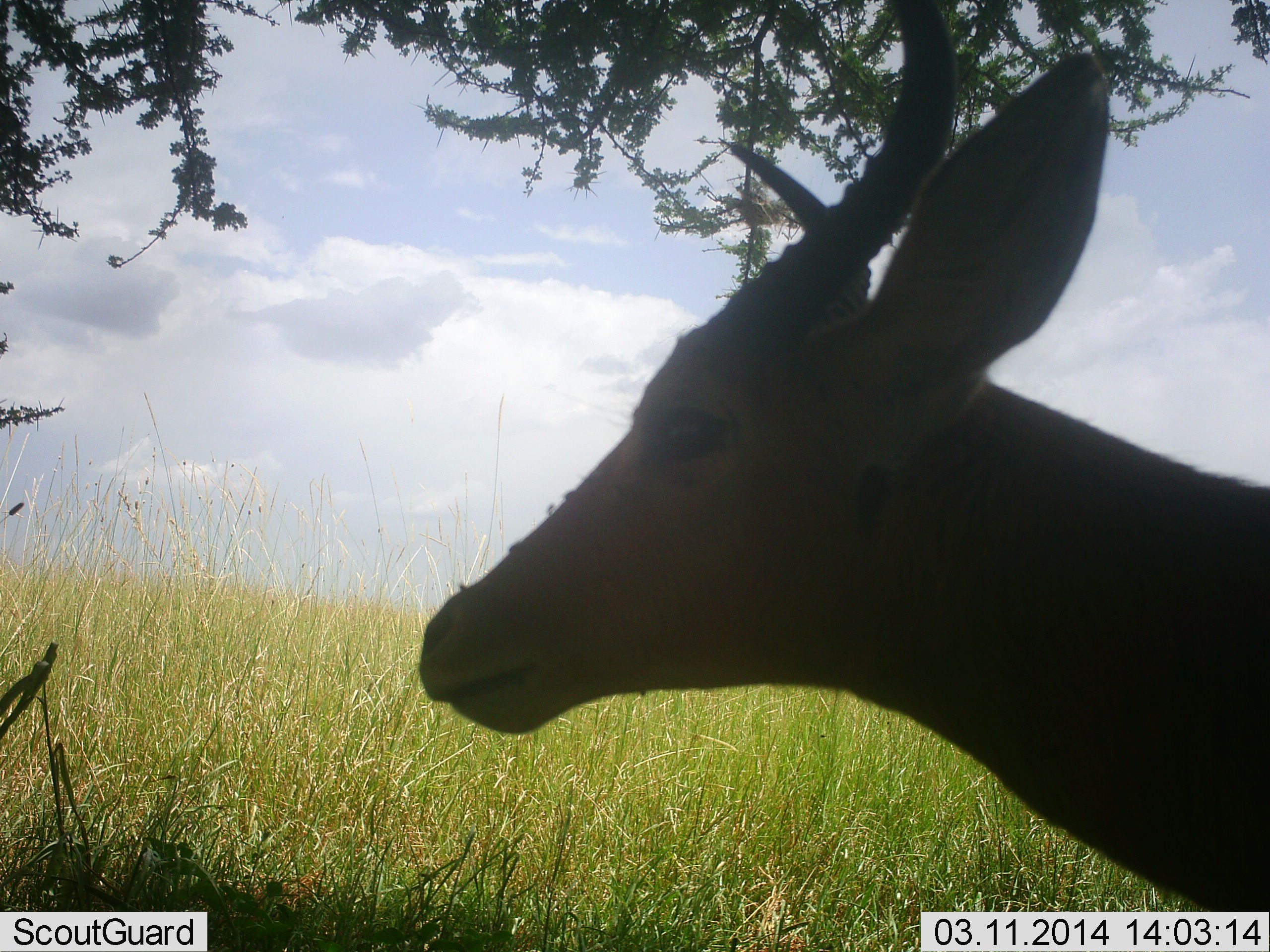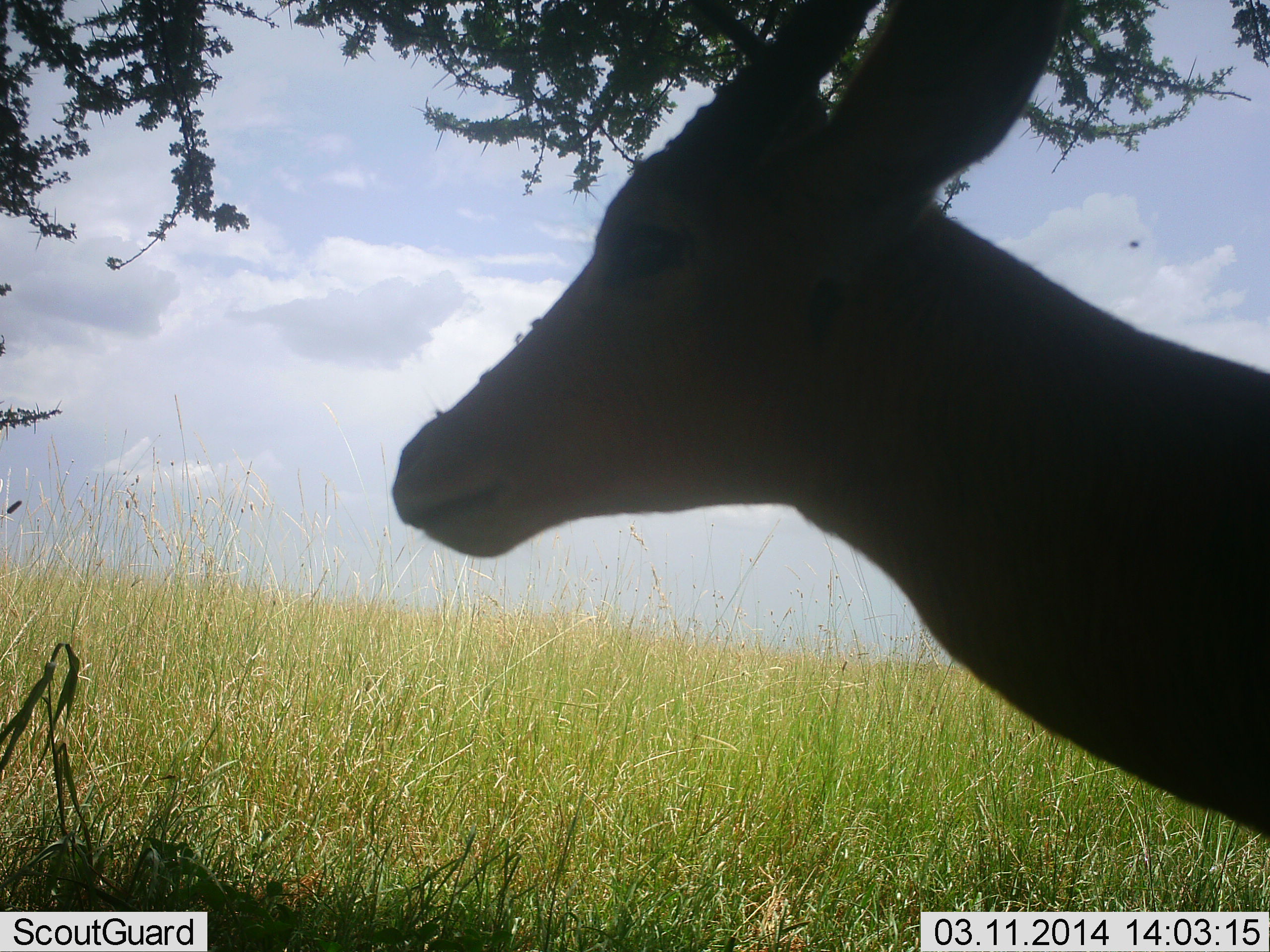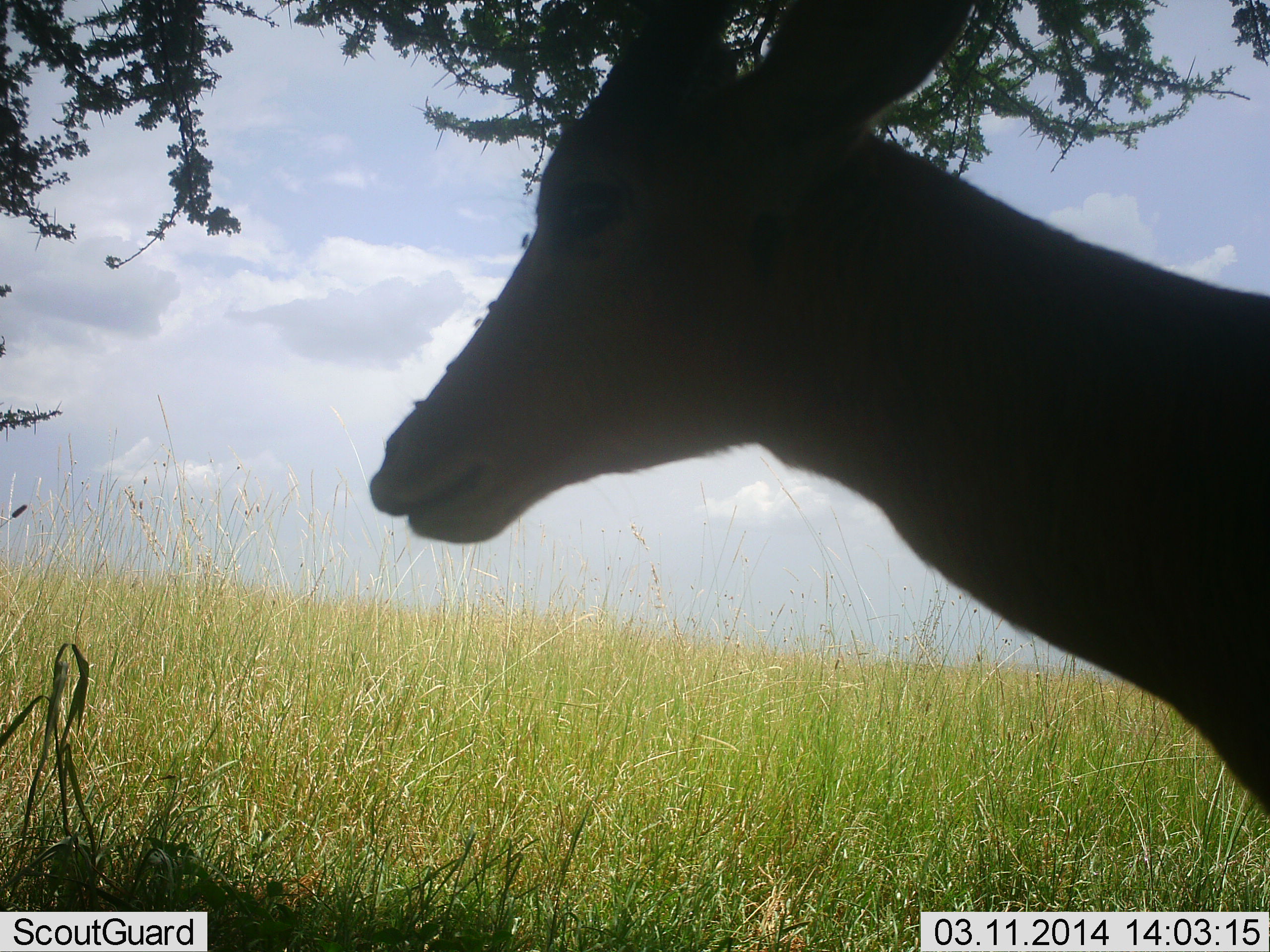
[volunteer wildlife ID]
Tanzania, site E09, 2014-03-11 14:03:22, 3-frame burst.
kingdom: Animalia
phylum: Chordata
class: Mammalia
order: Artiodactyla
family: Bovidae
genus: Aepyceros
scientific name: Aepyceros melampus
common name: impala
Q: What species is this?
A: Impala (Aepyceros melampus).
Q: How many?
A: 1.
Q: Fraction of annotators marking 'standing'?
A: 100%.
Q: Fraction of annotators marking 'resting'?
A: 12%.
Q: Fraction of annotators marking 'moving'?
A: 0%.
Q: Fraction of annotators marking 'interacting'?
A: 0%.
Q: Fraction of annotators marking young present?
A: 0%.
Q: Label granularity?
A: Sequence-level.